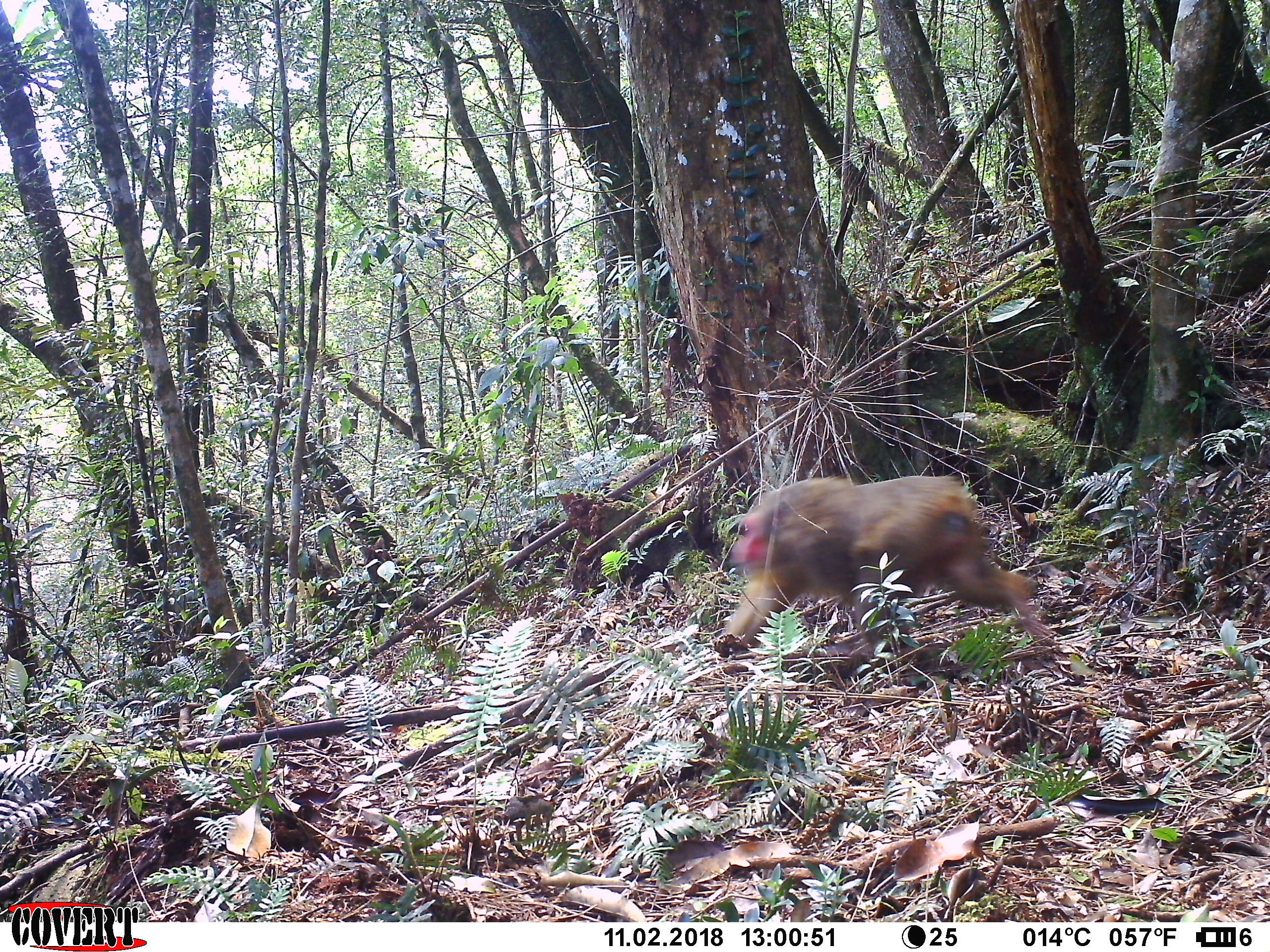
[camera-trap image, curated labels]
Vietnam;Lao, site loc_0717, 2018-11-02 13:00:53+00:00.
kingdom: Animalia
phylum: Chordata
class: Mammalia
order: Primates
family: Cercopithecidae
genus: Macaca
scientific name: Macaca arctoides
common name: stump-tailed macaque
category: stump tailed macaque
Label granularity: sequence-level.